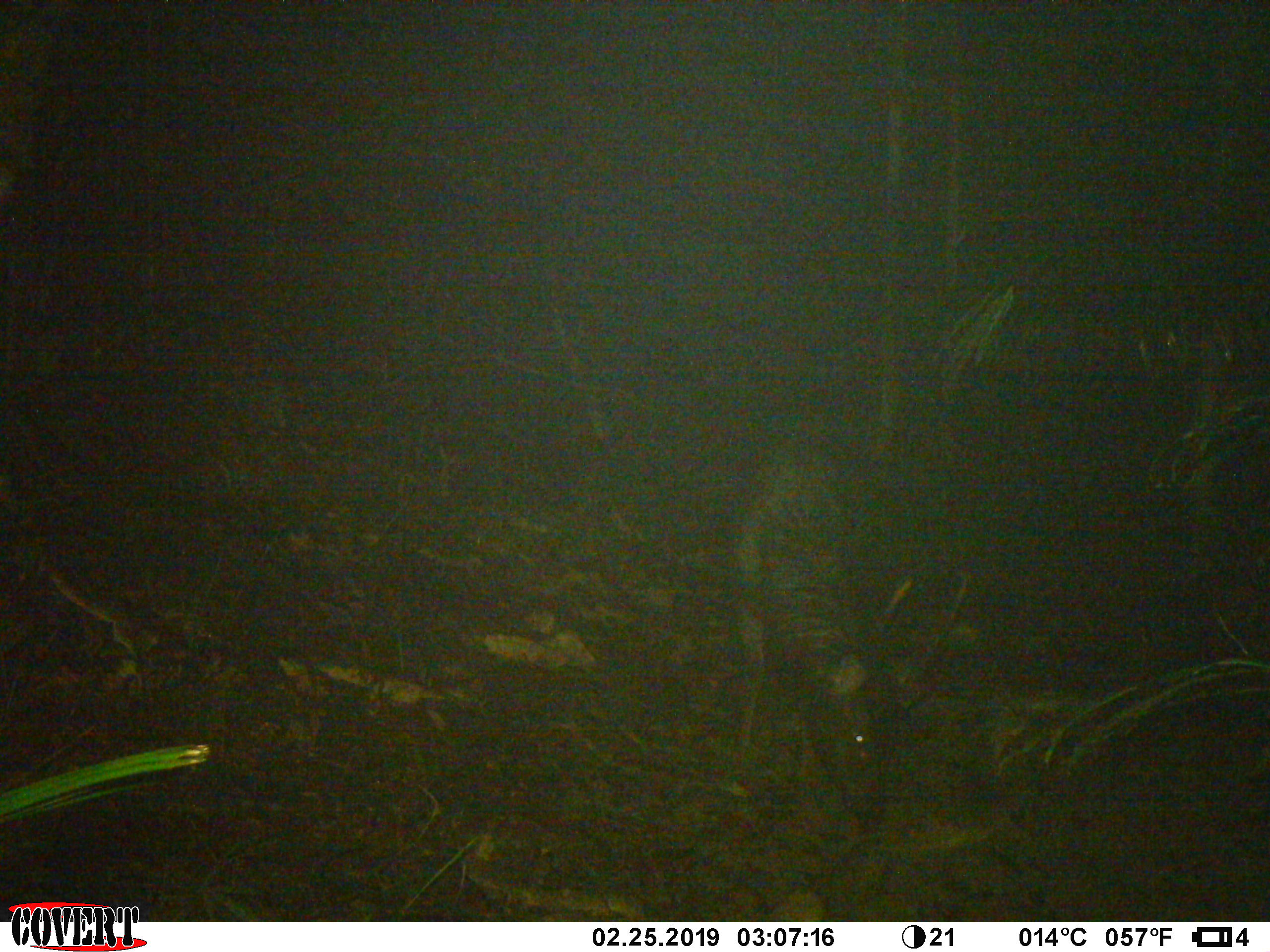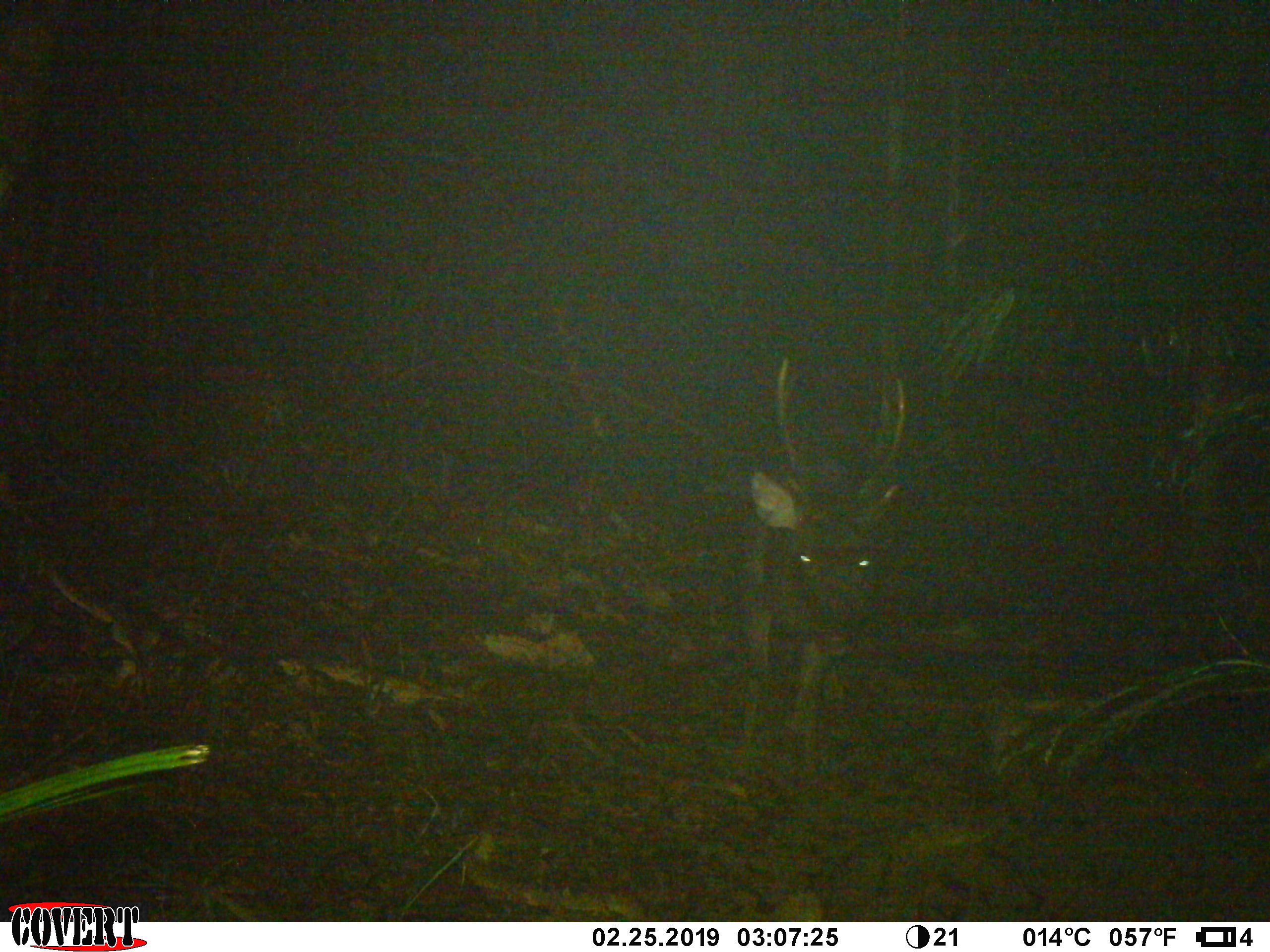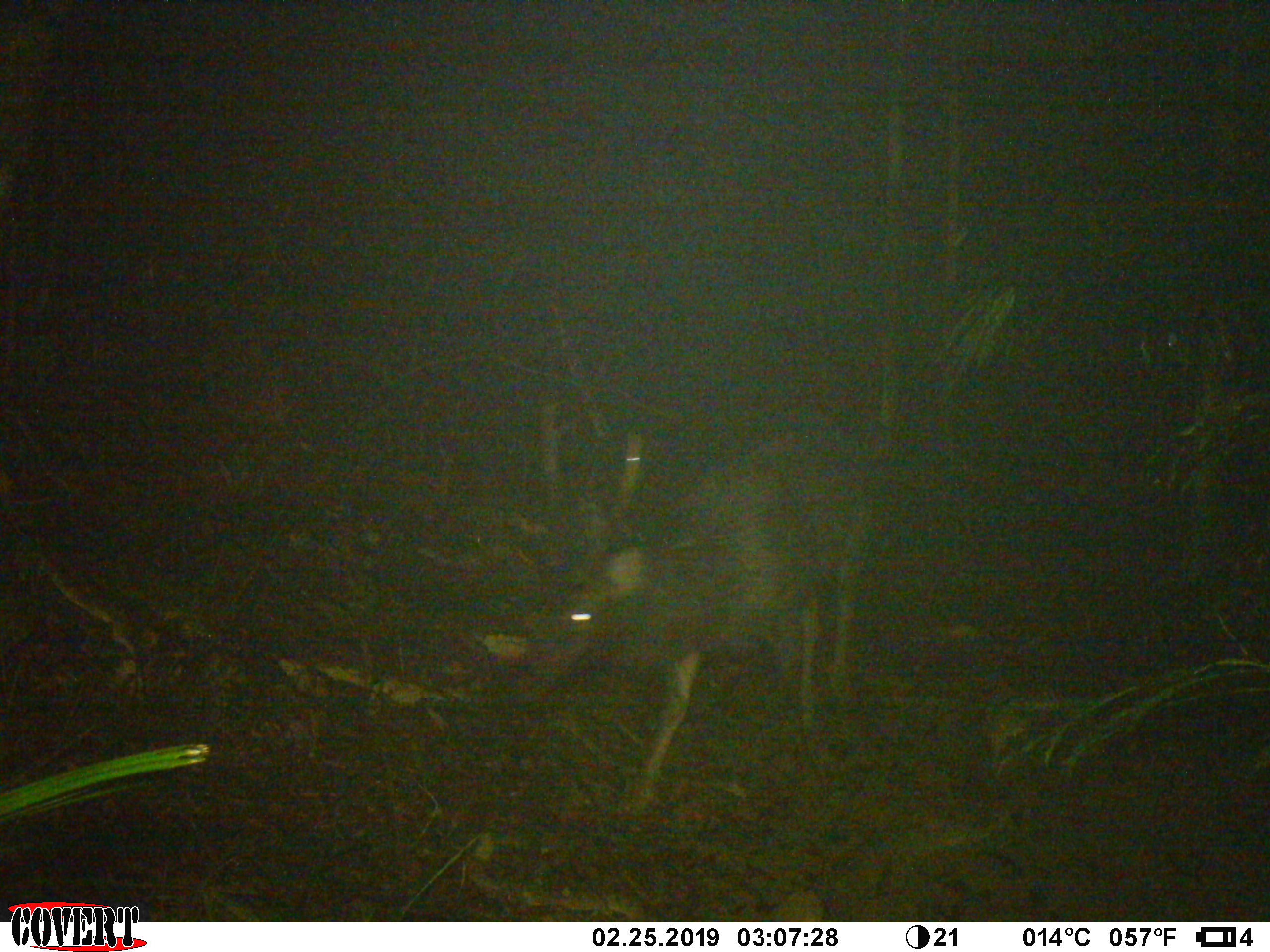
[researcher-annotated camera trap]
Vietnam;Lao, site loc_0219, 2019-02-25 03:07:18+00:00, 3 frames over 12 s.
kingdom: Animalia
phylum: Chordata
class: Mammalia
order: Artiodactyla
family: Cervidae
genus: Rusa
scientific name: Rusa unicolor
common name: sambar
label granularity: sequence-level